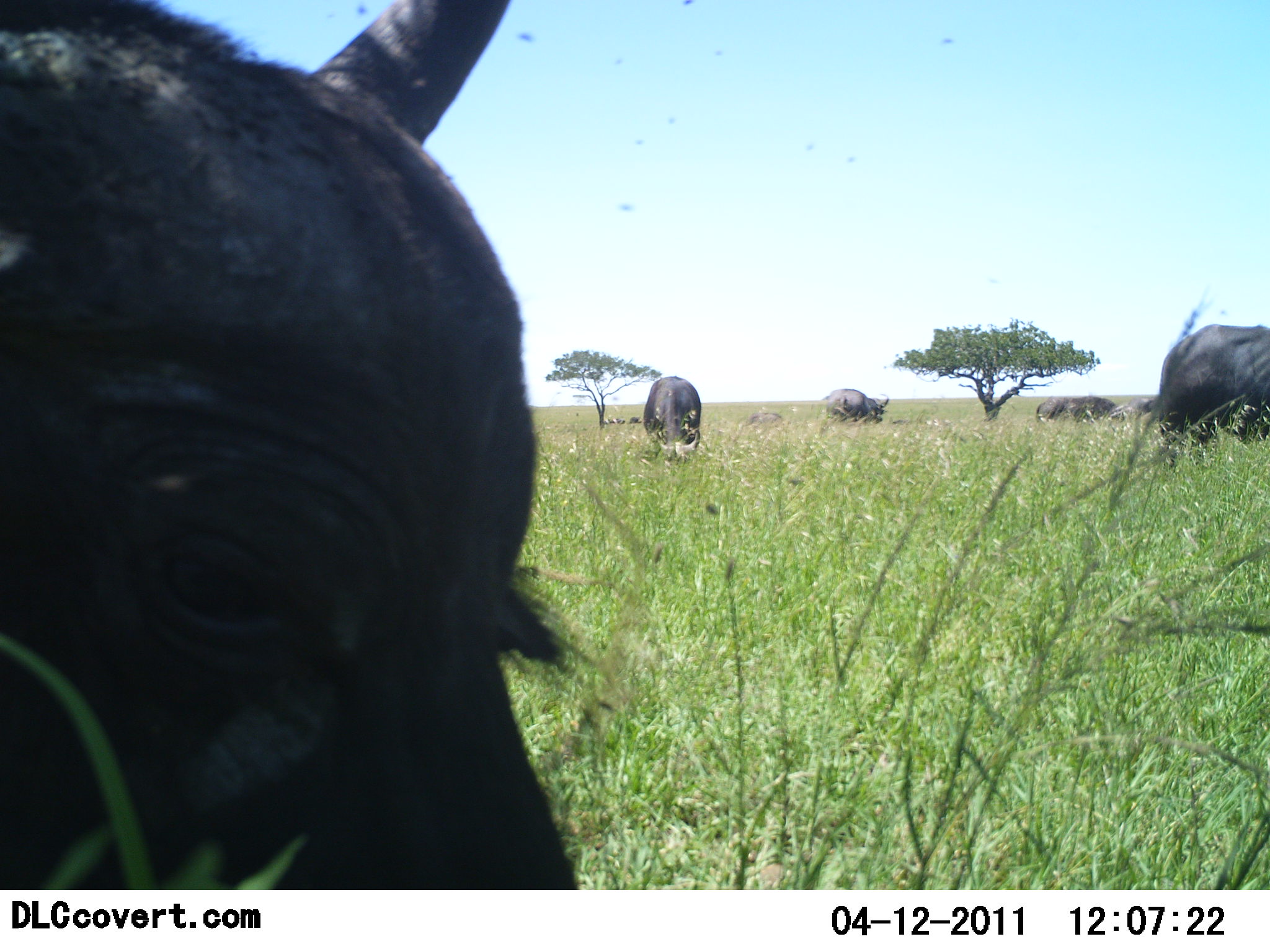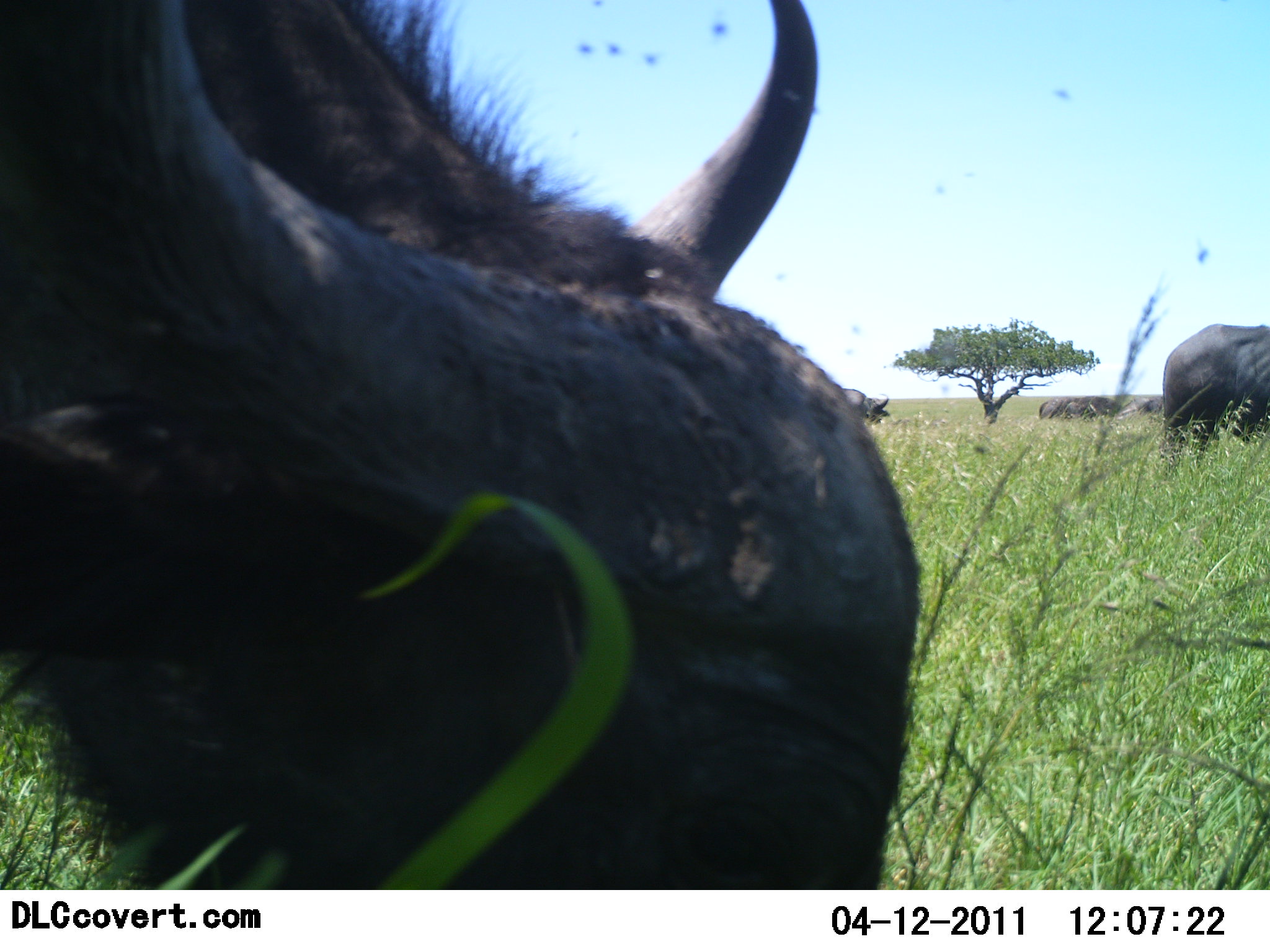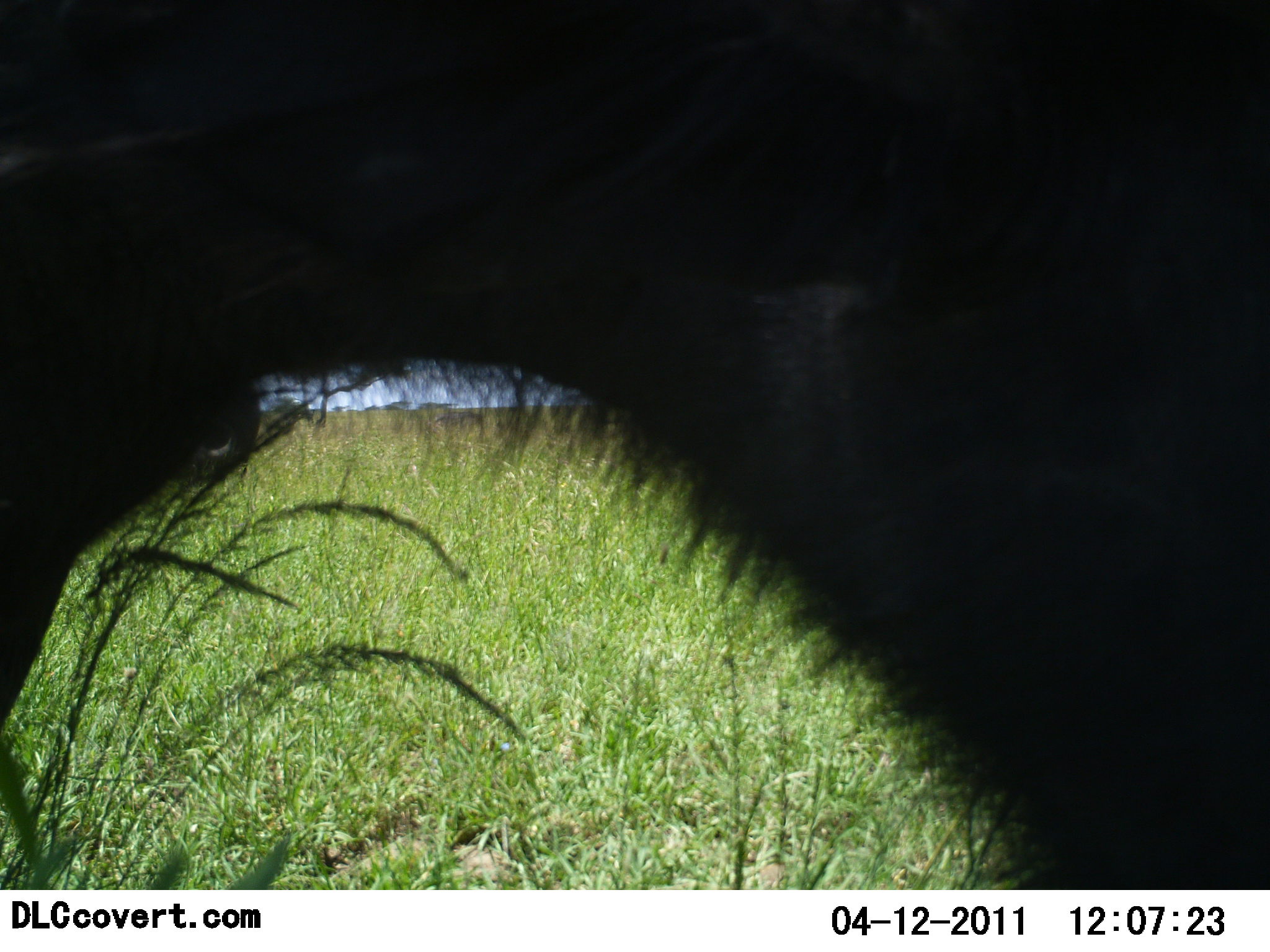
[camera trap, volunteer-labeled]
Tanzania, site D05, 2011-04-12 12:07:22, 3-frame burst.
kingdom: Animalia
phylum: Chordata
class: Mammalia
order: Artiodactyla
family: Bovidae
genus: Syncerus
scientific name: Syncerus caffer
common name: cape buffalo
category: buffalo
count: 5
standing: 10%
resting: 10%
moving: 30%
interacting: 0%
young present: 0%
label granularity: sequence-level